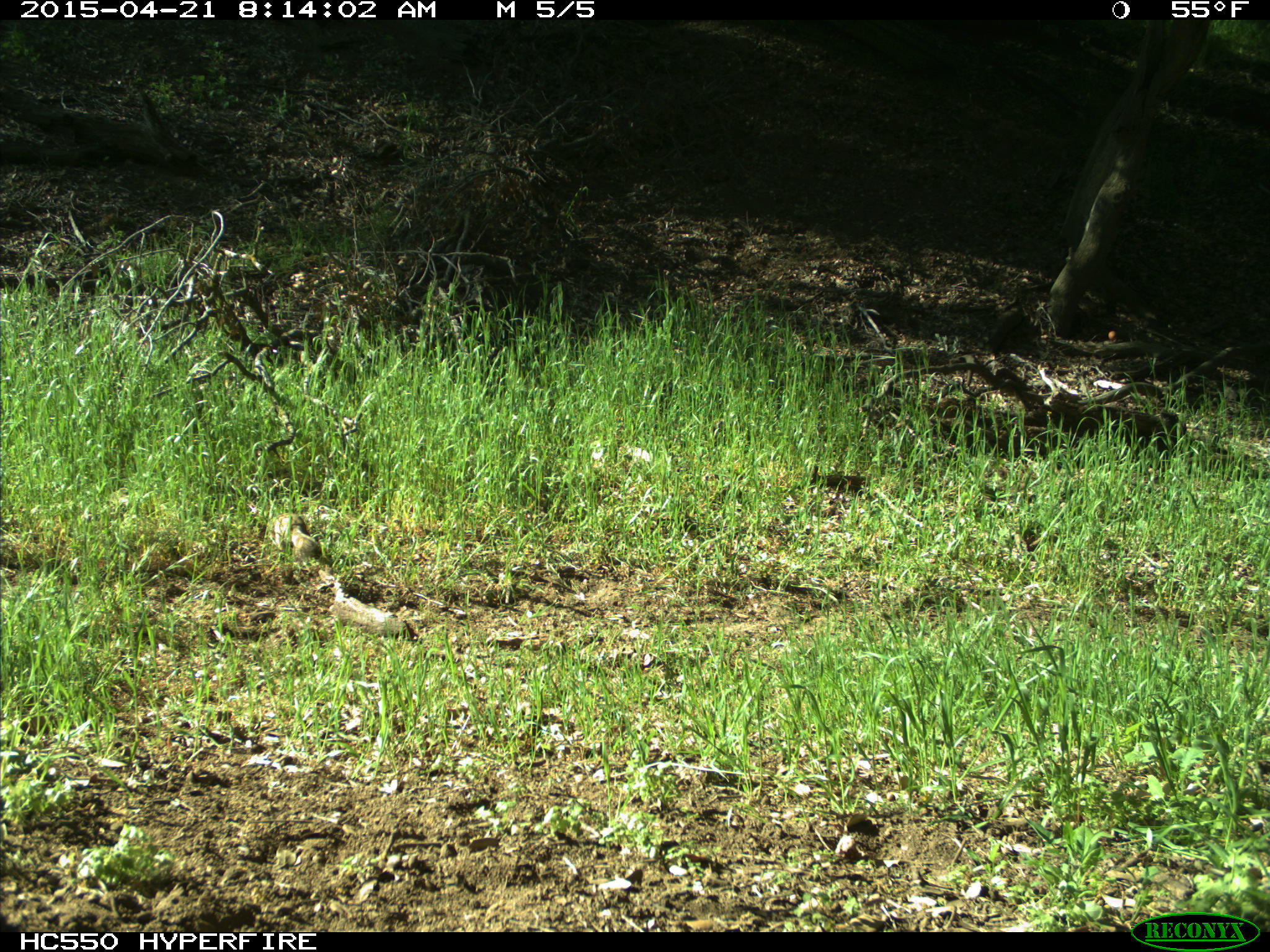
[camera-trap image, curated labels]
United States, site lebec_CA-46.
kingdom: Animalia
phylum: Chordata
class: Mammalia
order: Rodentia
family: Sciuridae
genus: Otospermophilus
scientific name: Otospermophilus beecheyi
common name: california ground squirrel